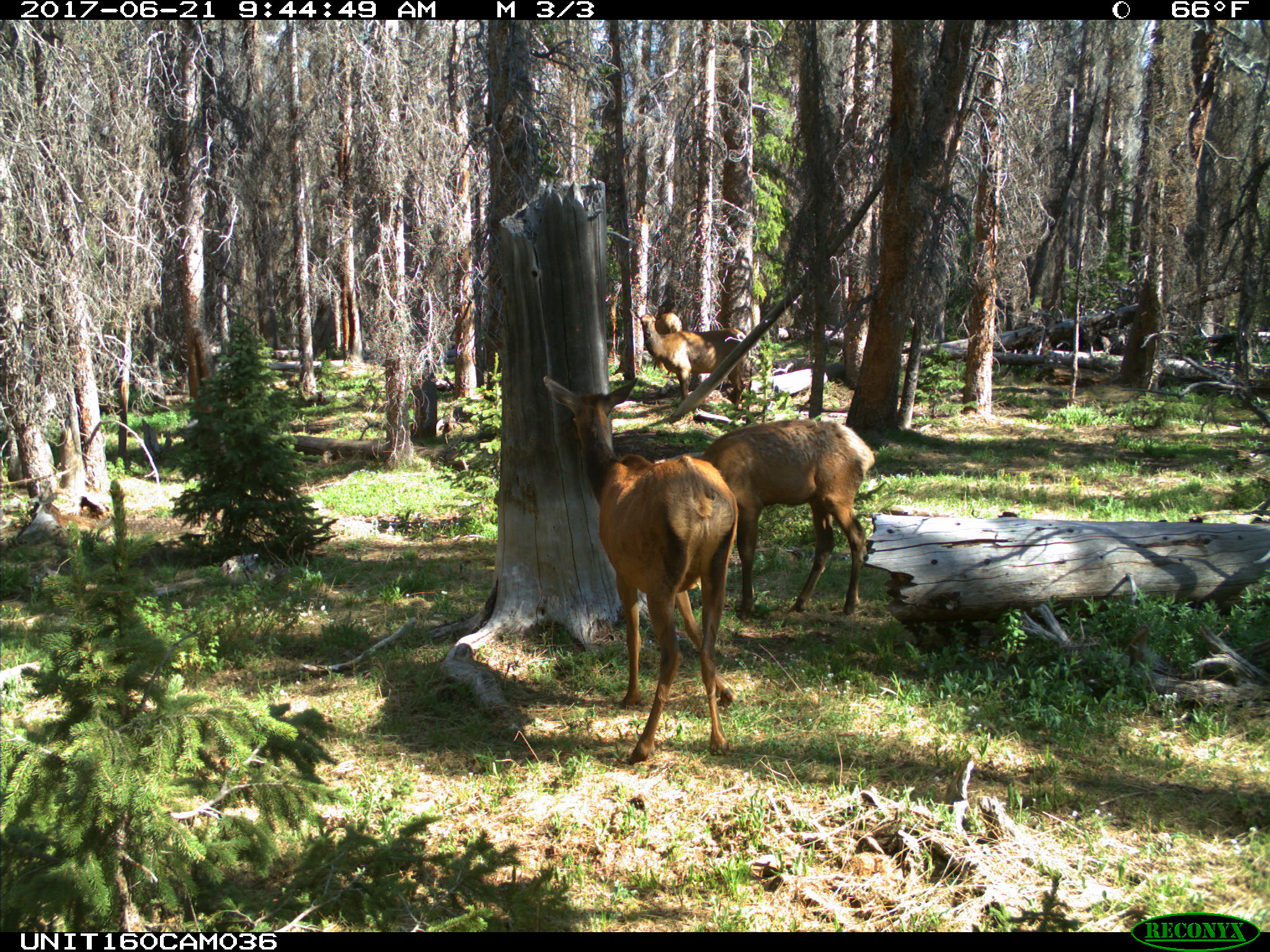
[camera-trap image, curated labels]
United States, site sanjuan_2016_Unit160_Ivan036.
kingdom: Animalia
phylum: Chordata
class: Mammalia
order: Artiodactyla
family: Cervidae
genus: Cervus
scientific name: Cervus elaphus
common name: red deer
Cervus elaphus (red deer).